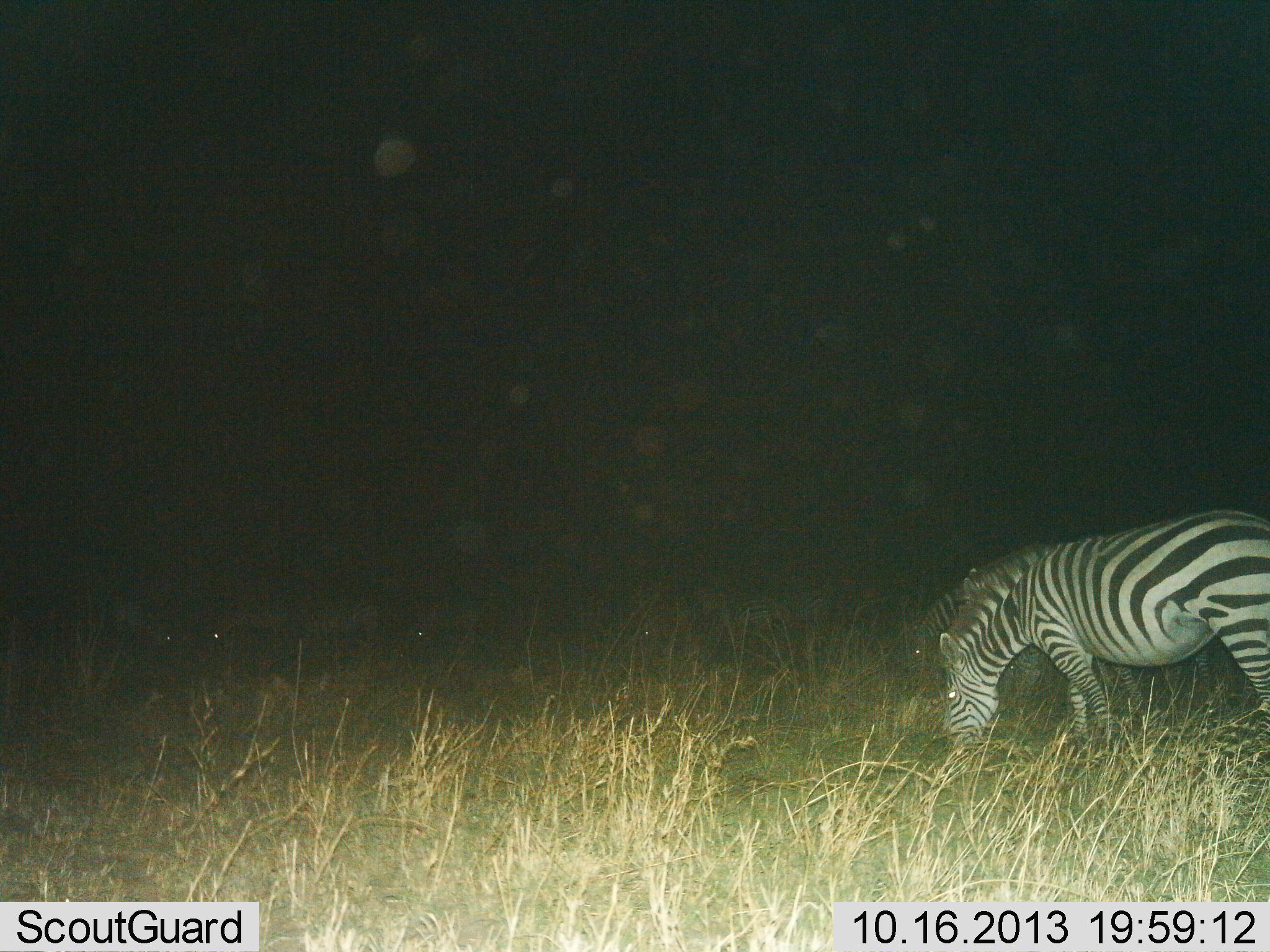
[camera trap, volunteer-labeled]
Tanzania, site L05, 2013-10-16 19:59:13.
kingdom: Animalia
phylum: Chordata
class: Mammalia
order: Perissodactyla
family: Equidae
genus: Equus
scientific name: Equus quagga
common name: plains zebra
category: zebra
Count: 2.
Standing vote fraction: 11%.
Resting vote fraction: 0%.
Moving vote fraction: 5%.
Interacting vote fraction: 0%.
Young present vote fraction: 0%.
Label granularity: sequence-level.